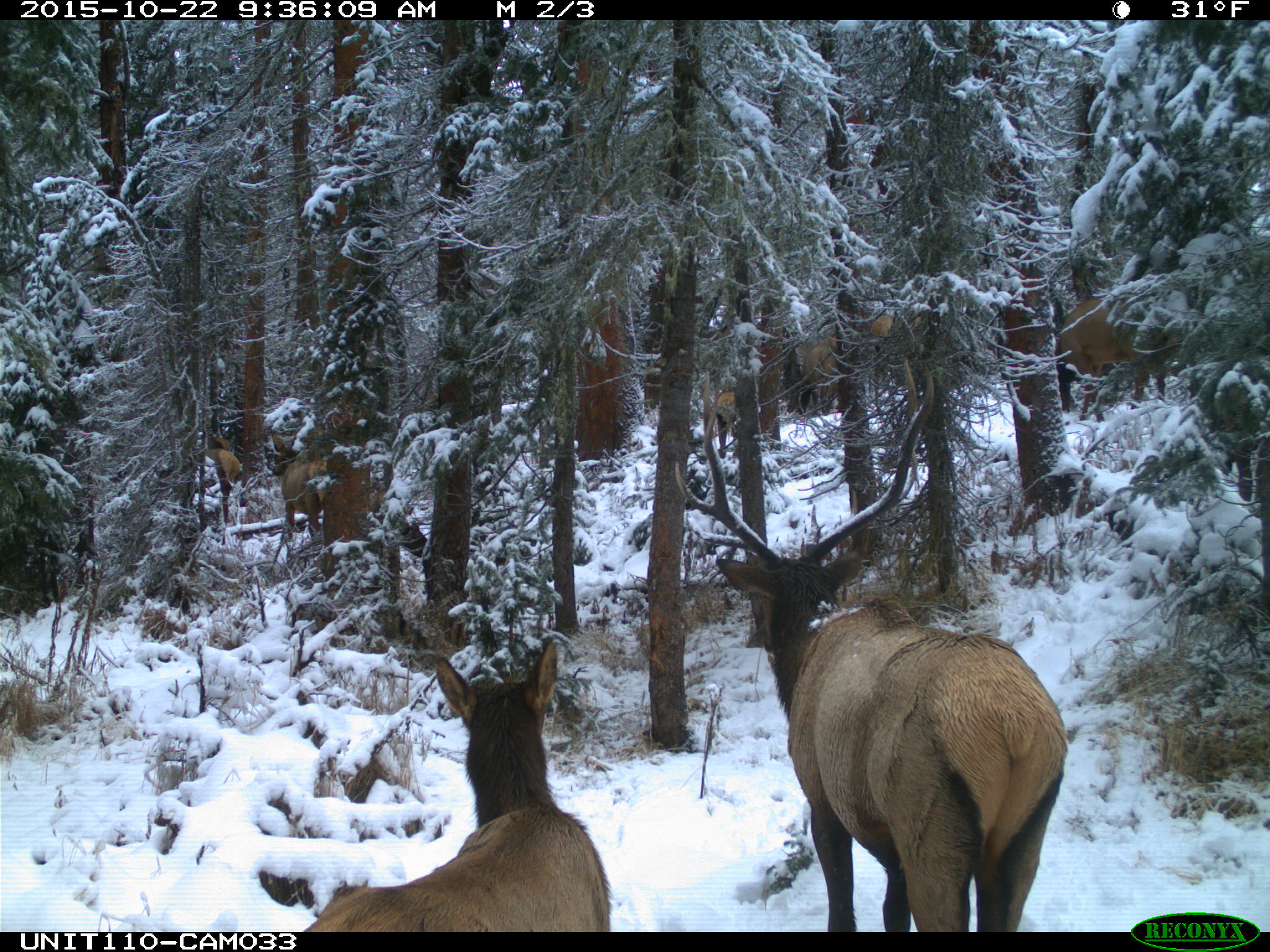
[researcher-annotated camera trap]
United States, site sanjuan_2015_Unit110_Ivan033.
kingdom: Animalia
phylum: Chordata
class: Mammalia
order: Artiodactyla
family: Cervidae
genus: Cervus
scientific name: Cervus elaphus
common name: red deer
Cervus elaphus (red deer).